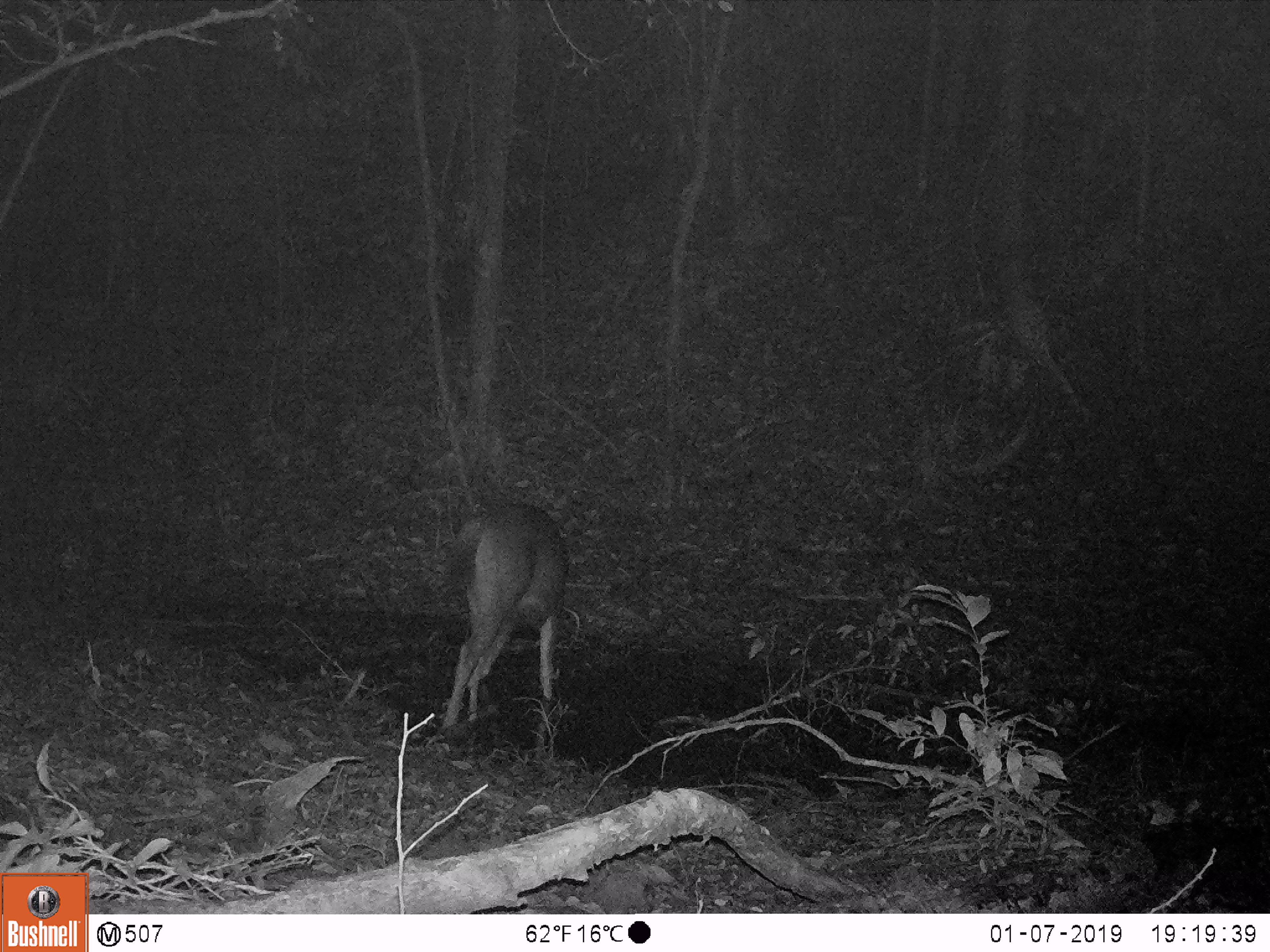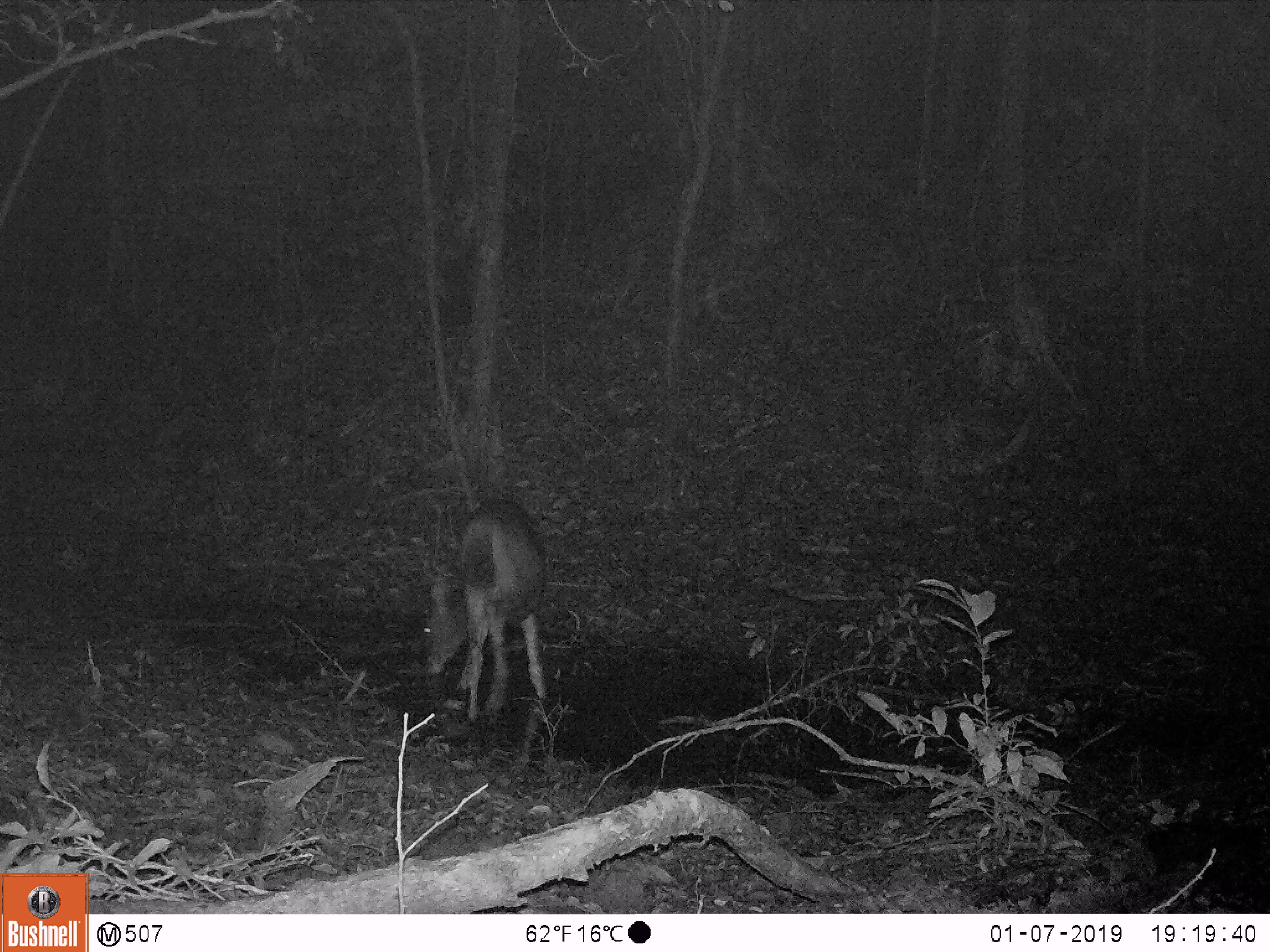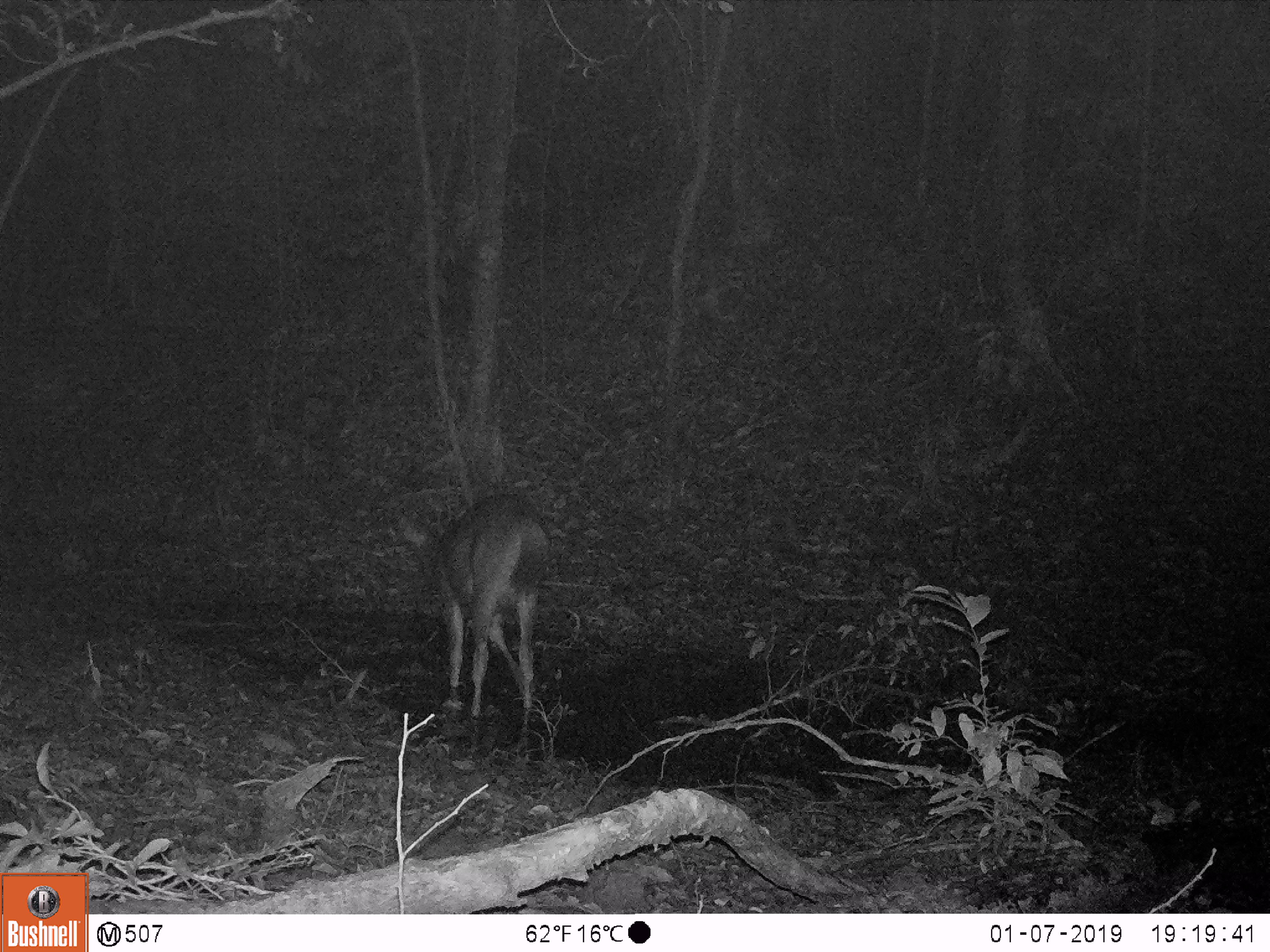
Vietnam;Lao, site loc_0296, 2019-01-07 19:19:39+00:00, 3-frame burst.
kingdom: Animalia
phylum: Chordata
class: Mammalia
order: Artiodactyla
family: Cervidae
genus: Rusa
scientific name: Rusa unicolor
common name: sambar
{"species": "sambar (Rusa unicolor)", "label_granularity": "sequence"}